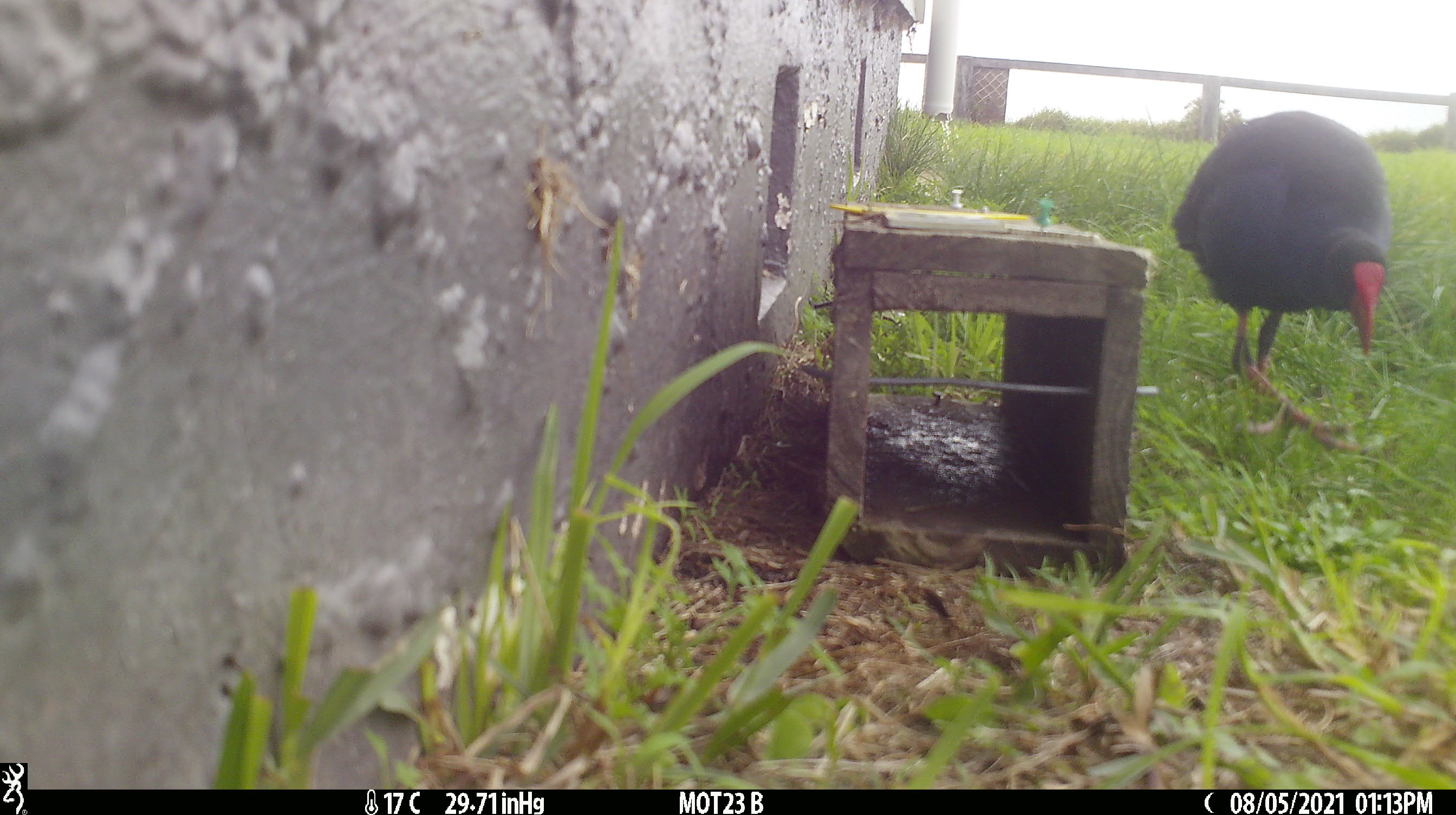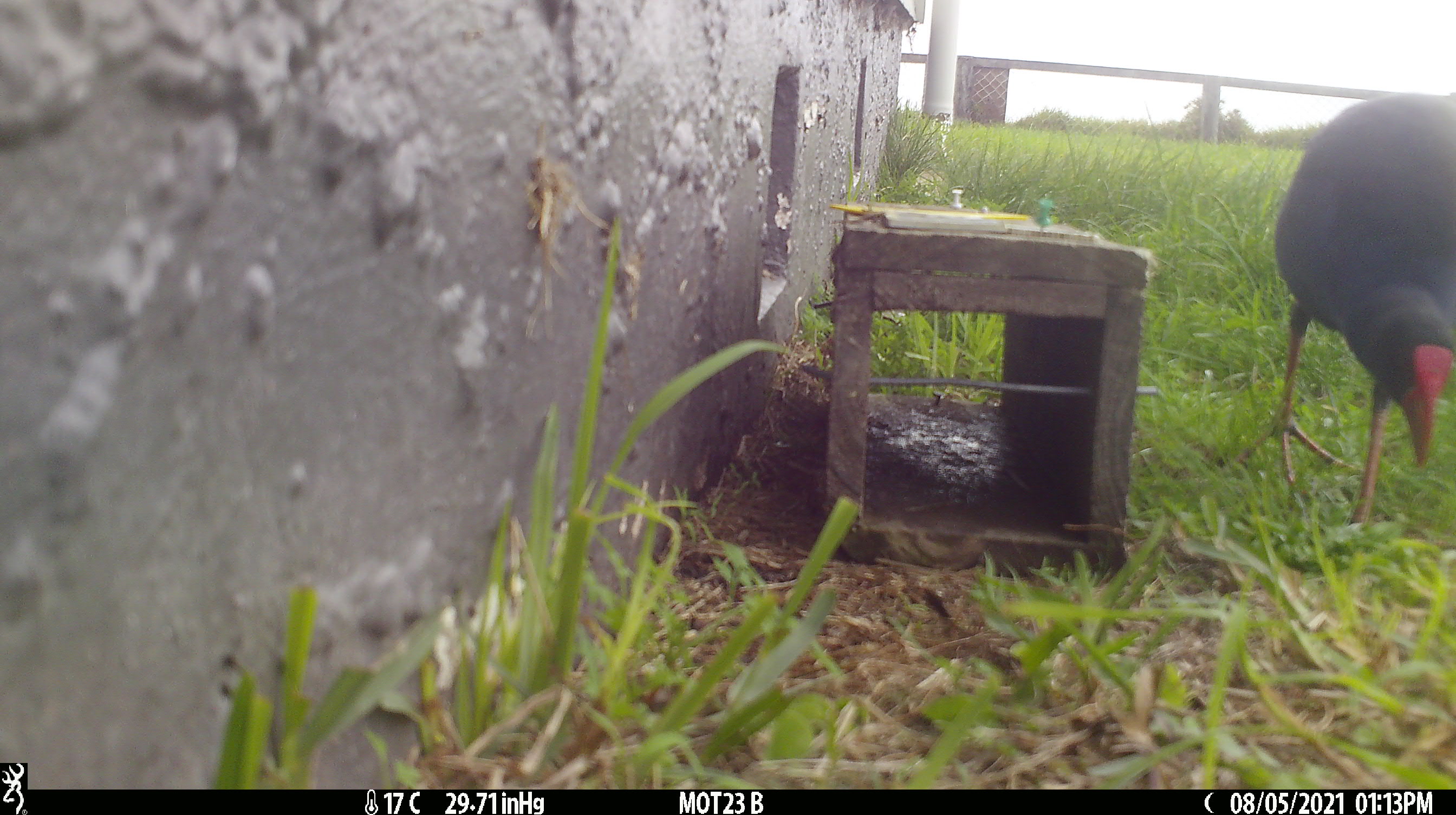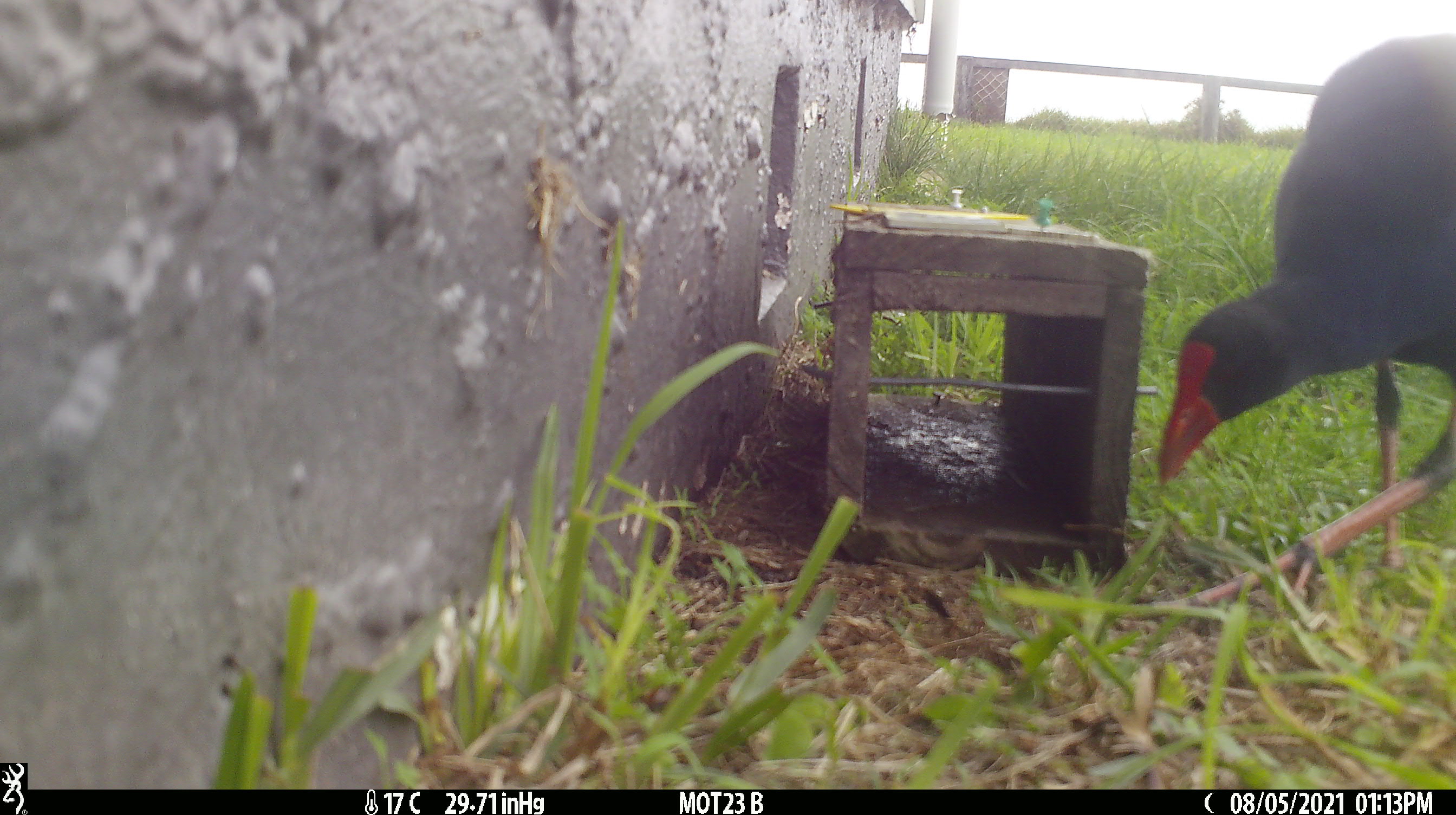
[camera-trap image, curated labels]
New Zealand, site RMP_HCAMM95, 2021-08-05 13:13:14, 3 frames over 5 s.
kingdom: Animalia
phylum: Chordata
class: Aves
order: Gruiformes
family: Rallidae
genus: Porphyrio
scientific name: Porphyrio melanotus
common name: australasian swamphen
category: pukeko